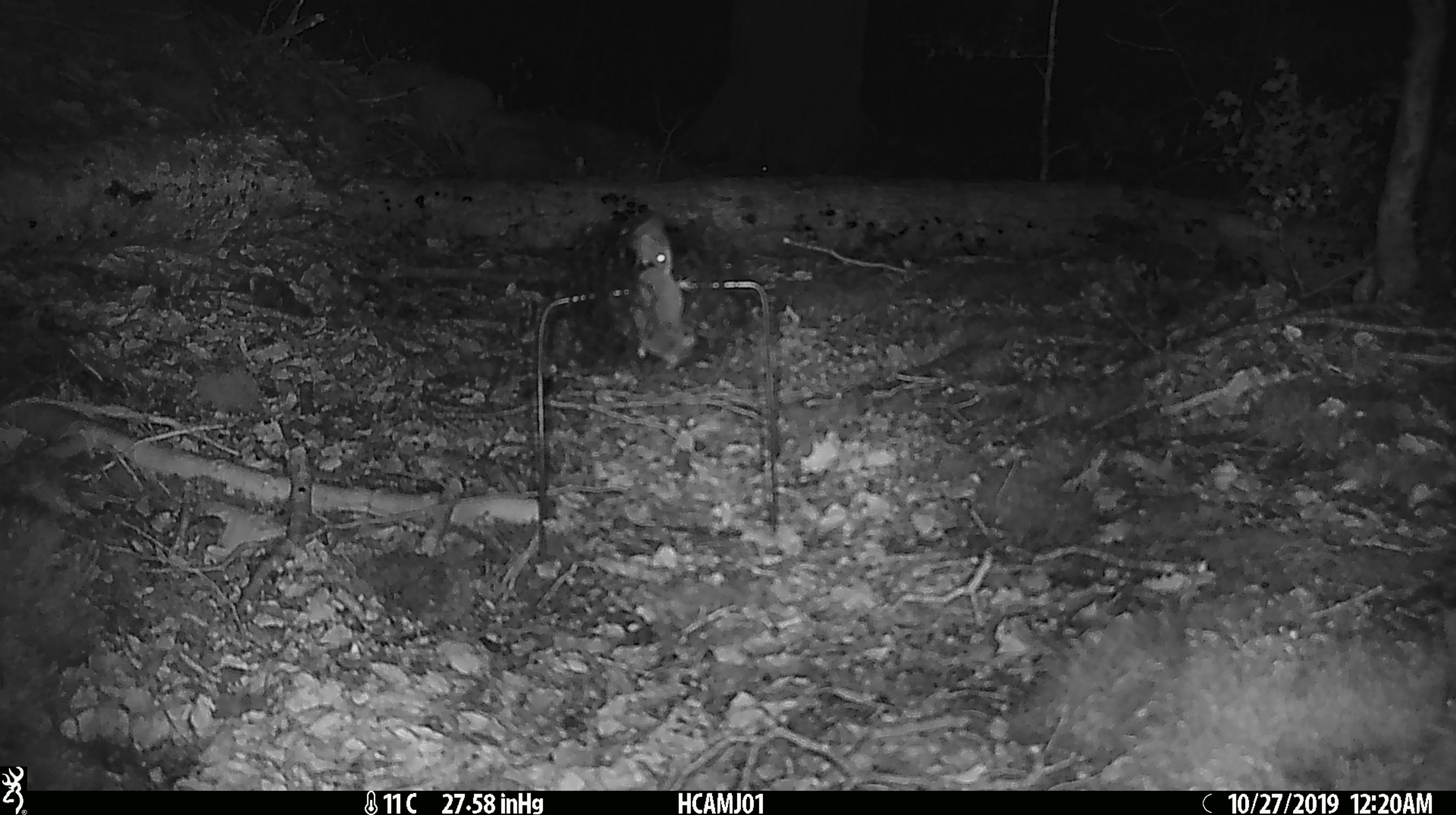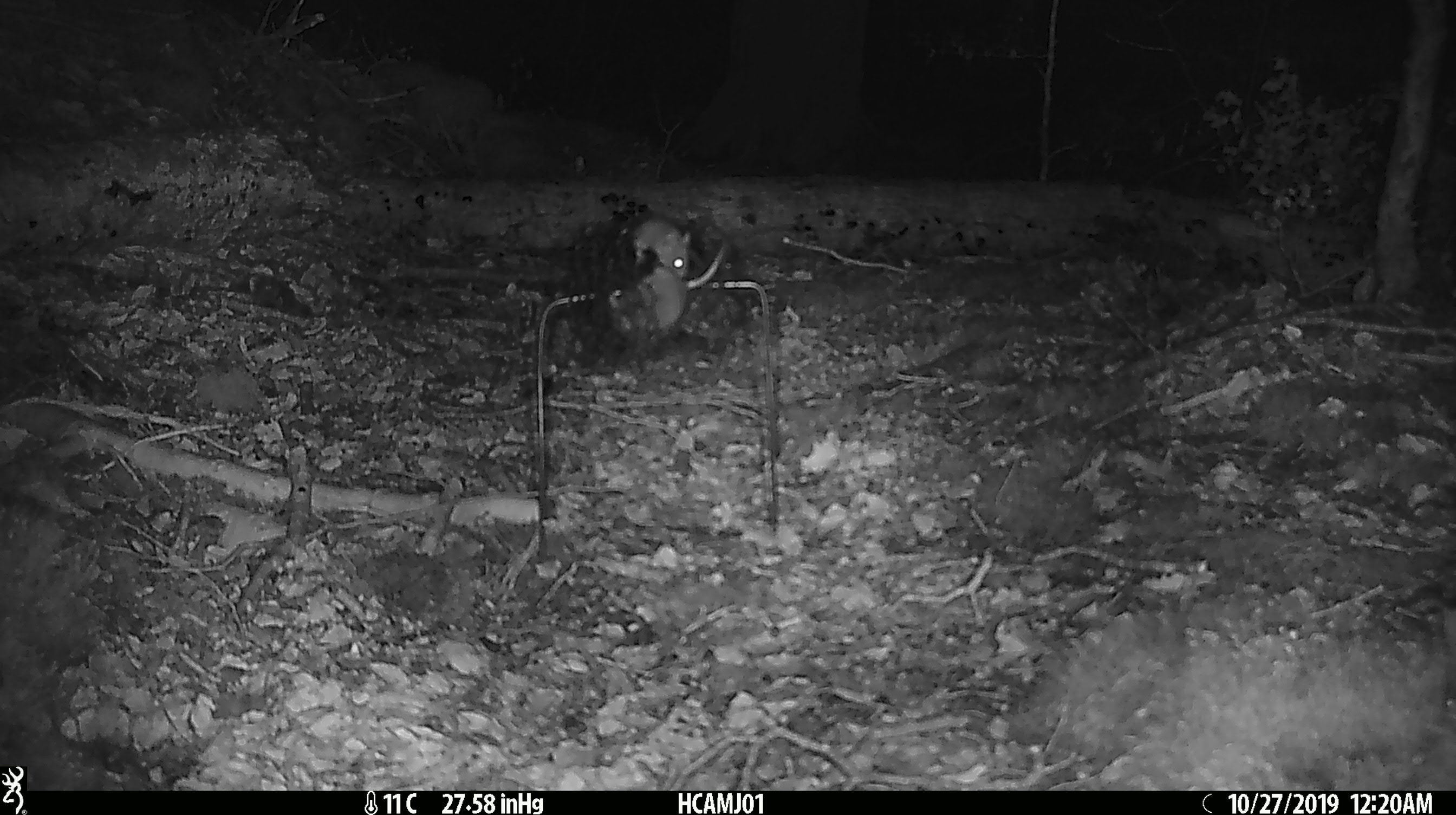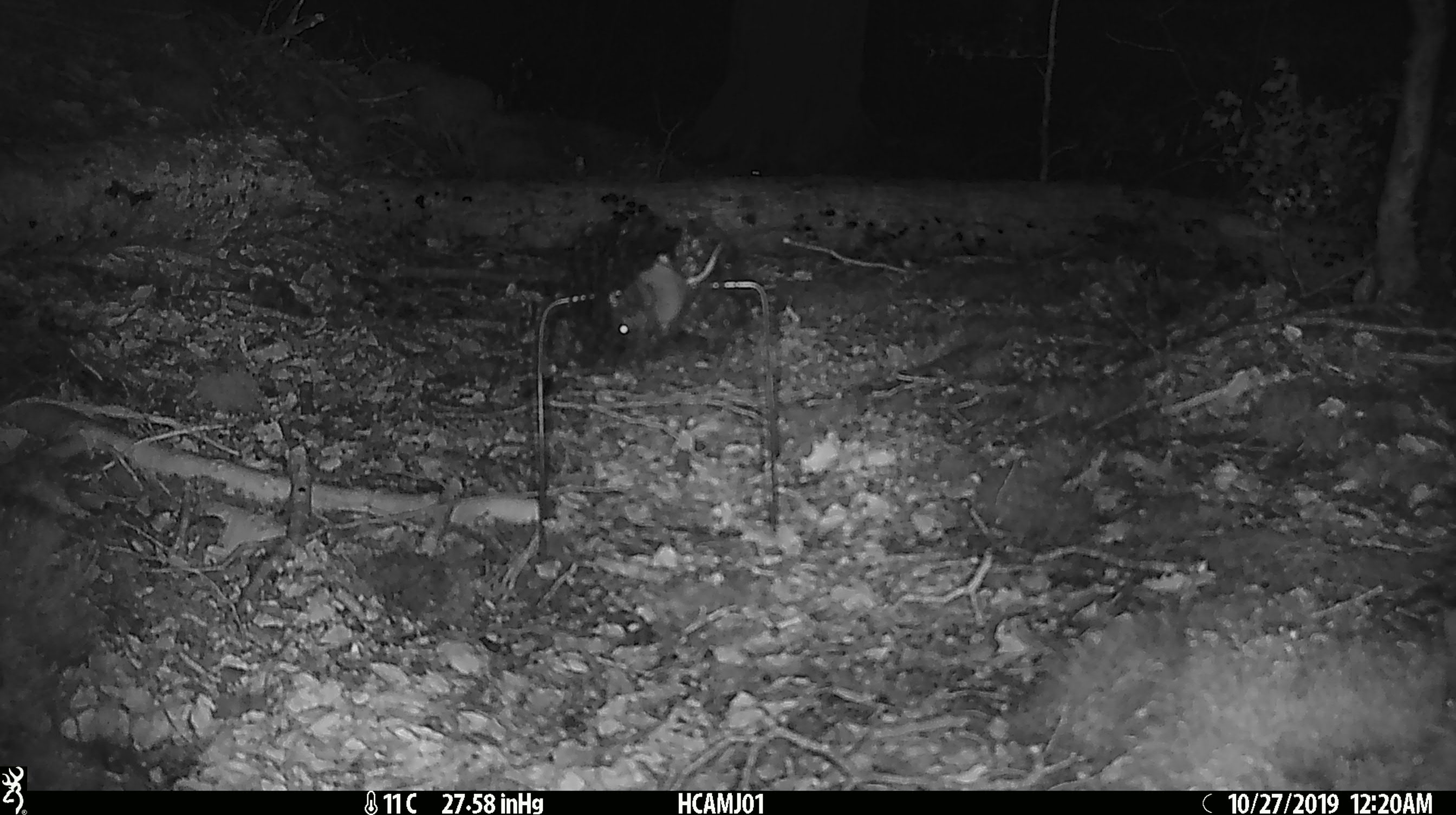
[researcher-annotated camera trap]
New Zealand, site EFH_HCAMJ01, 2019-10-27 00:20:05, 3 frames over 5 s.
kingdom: Animalia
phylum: Chordata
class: Mammalia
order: Rodentia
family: Muridae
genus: Mus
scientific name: Mus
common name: mouse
Mouse (Mus).